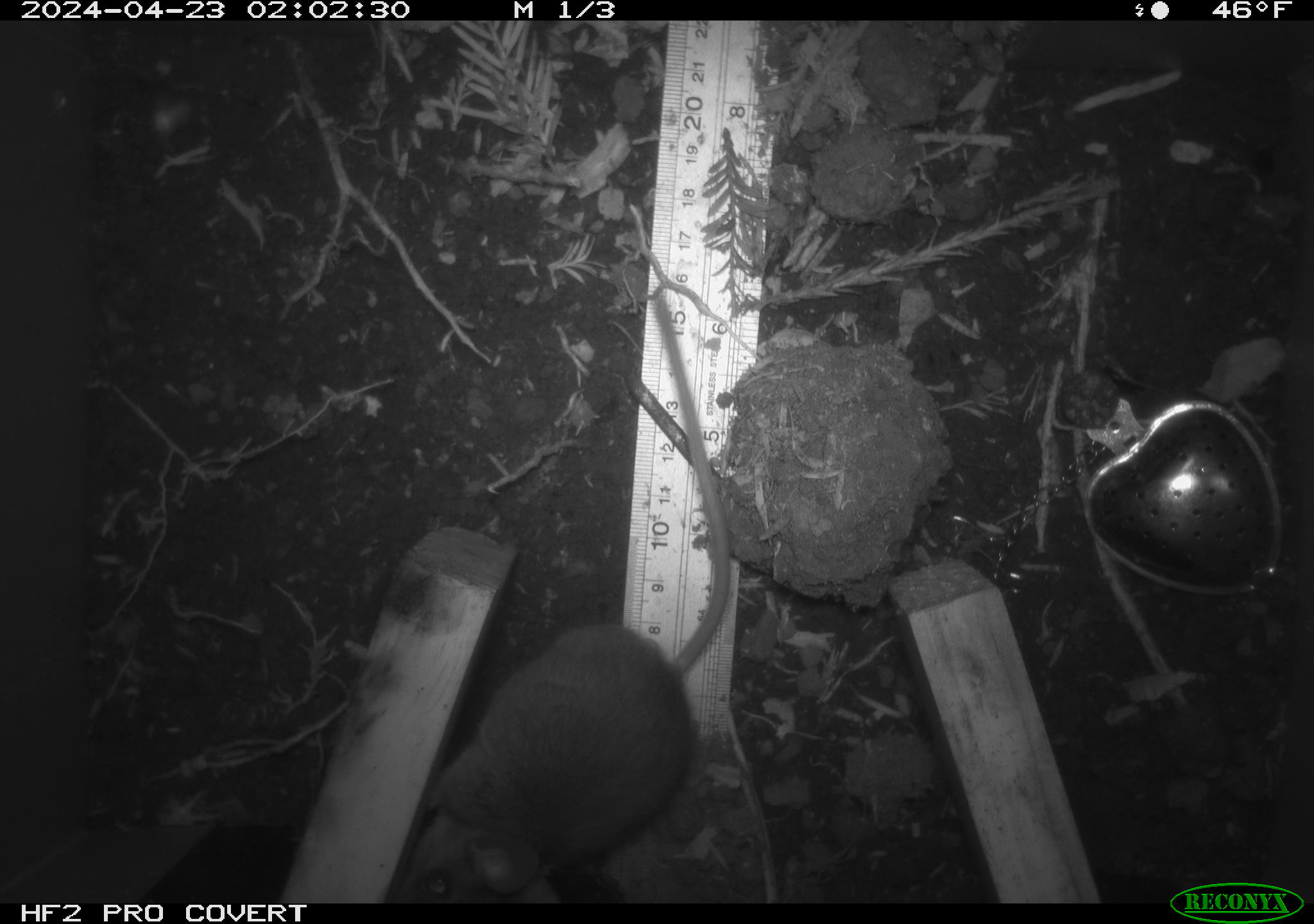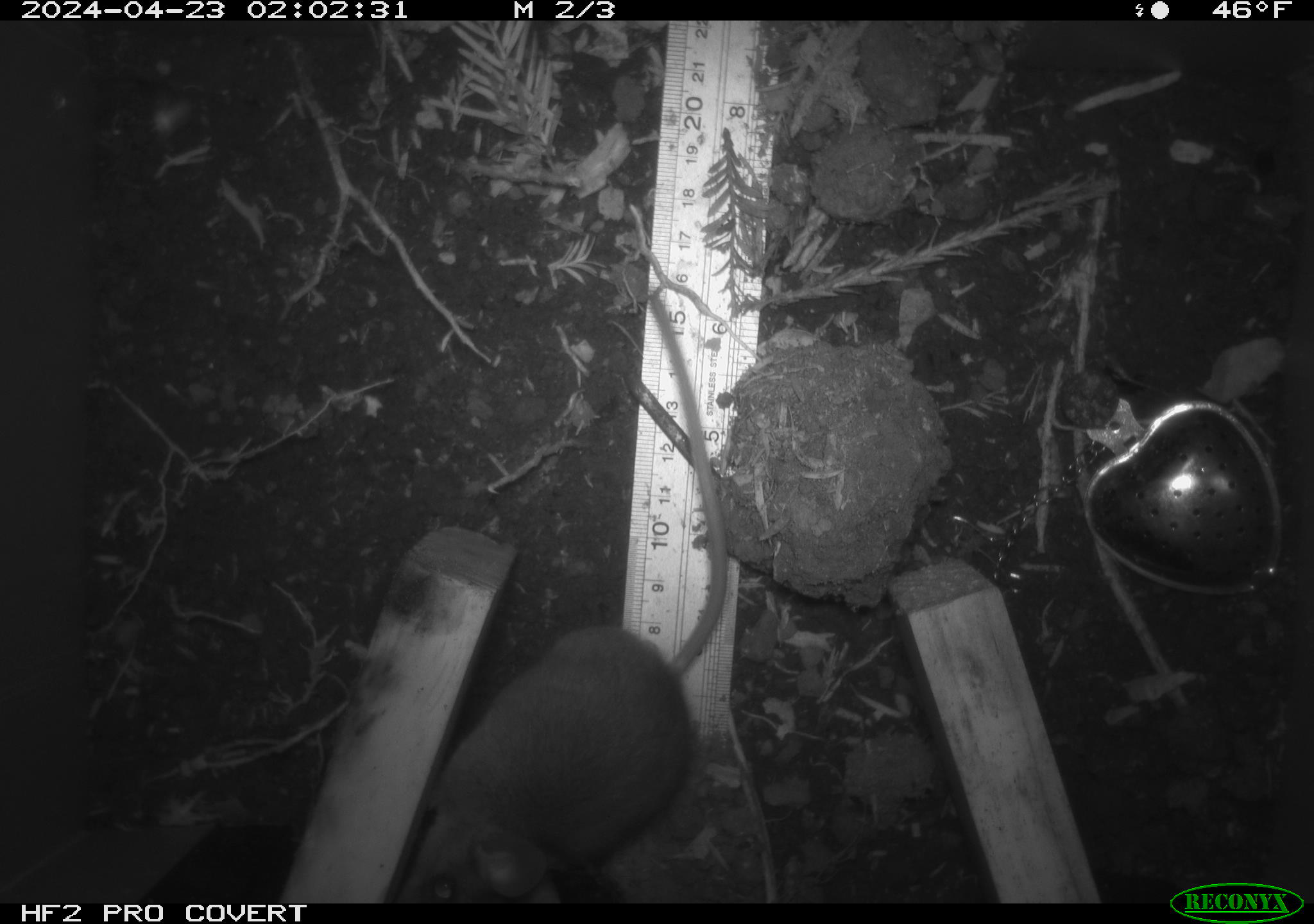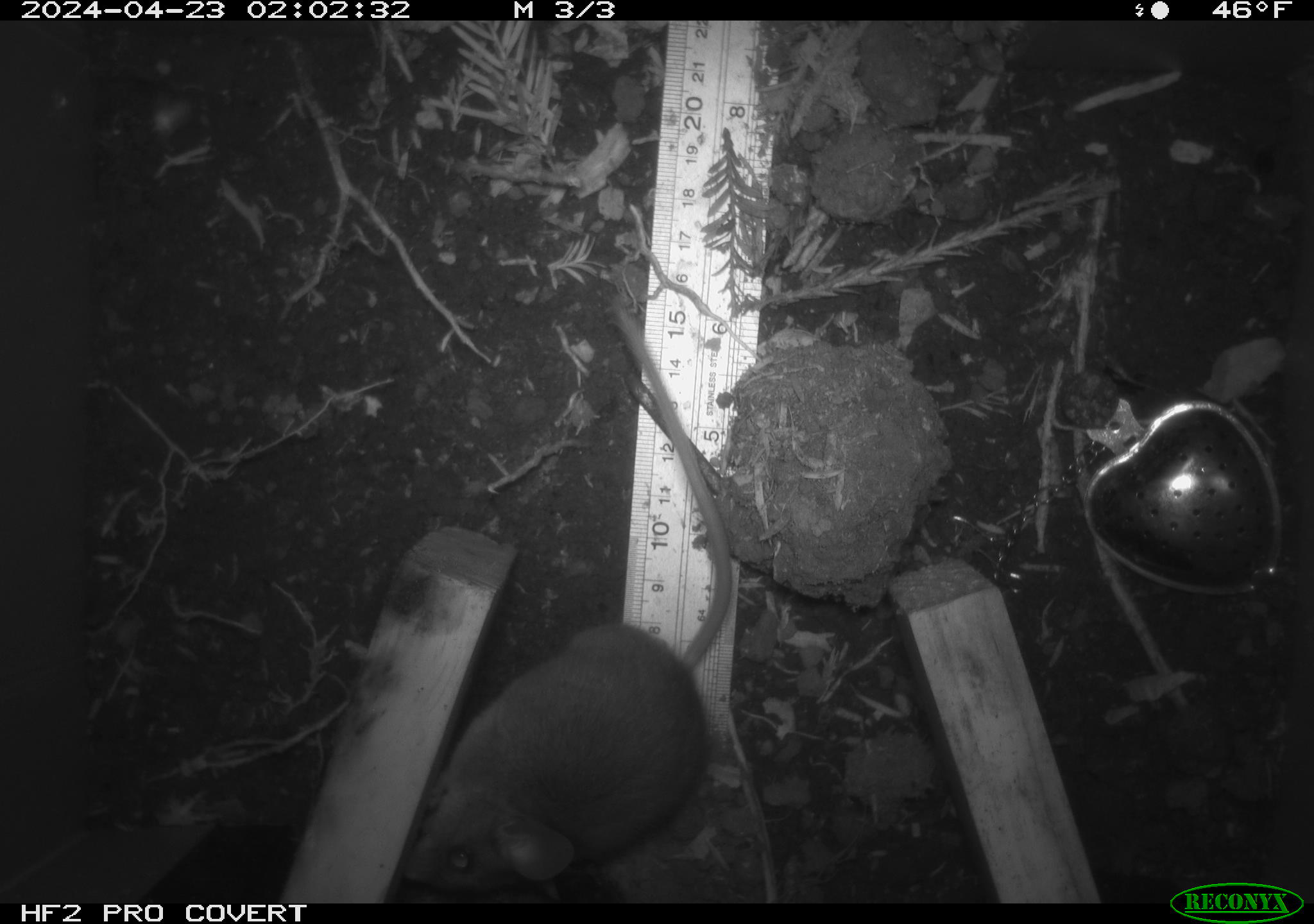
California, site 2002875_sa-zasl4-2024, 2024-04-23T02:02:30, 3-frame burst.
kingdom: Animalia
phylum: Chordata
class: Mammalia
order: Rodentia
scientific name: Rodentia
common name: rodent